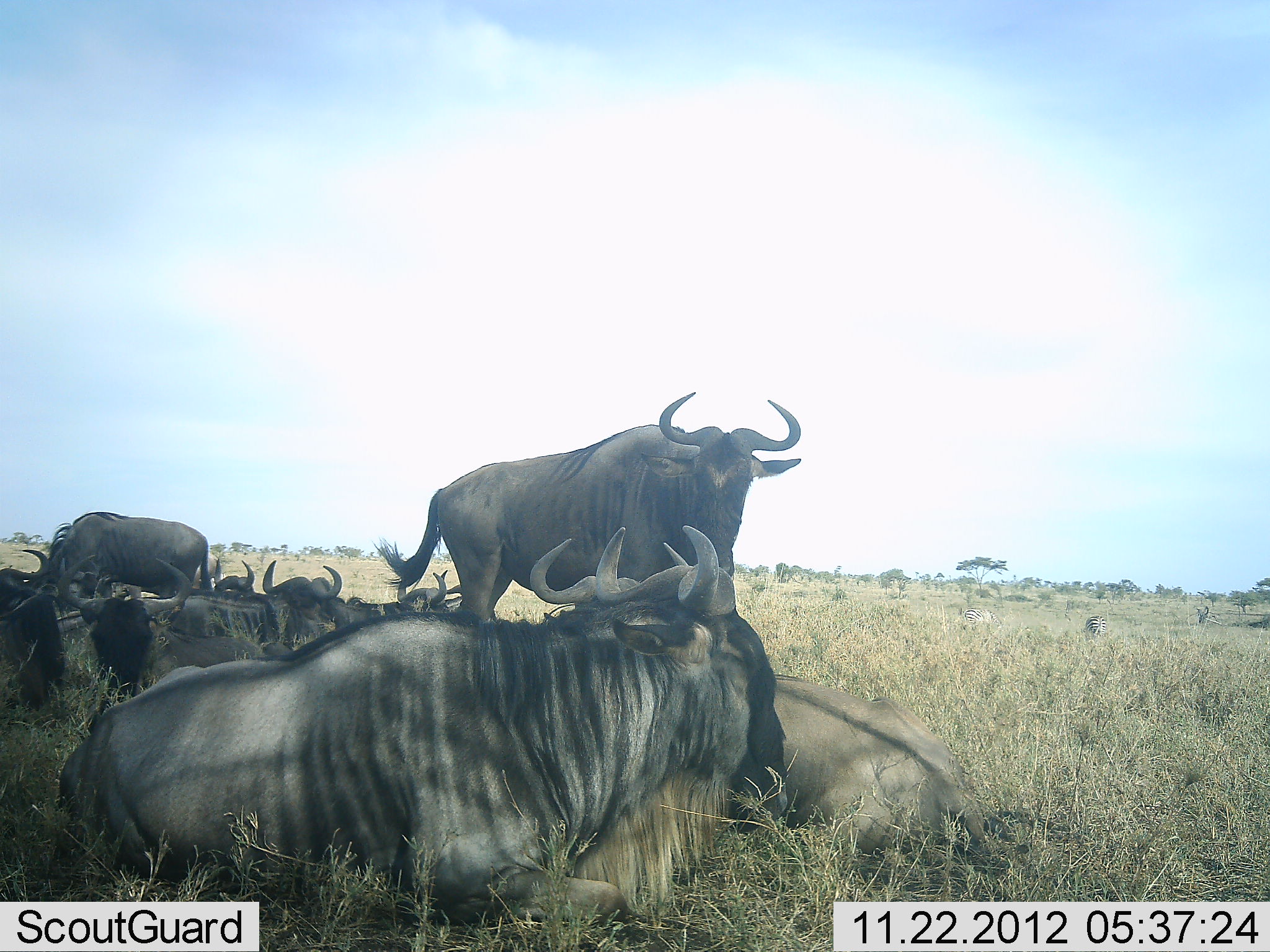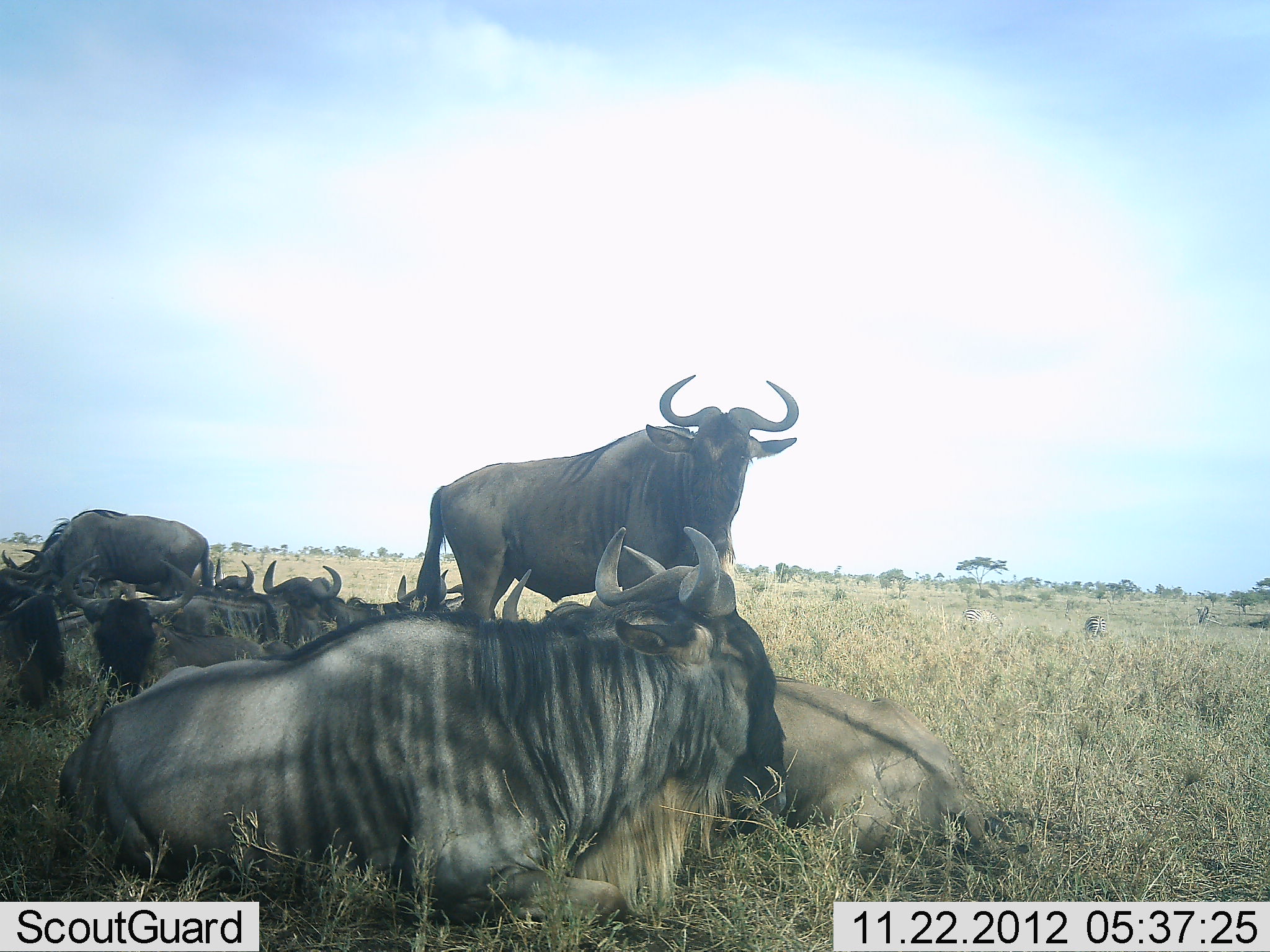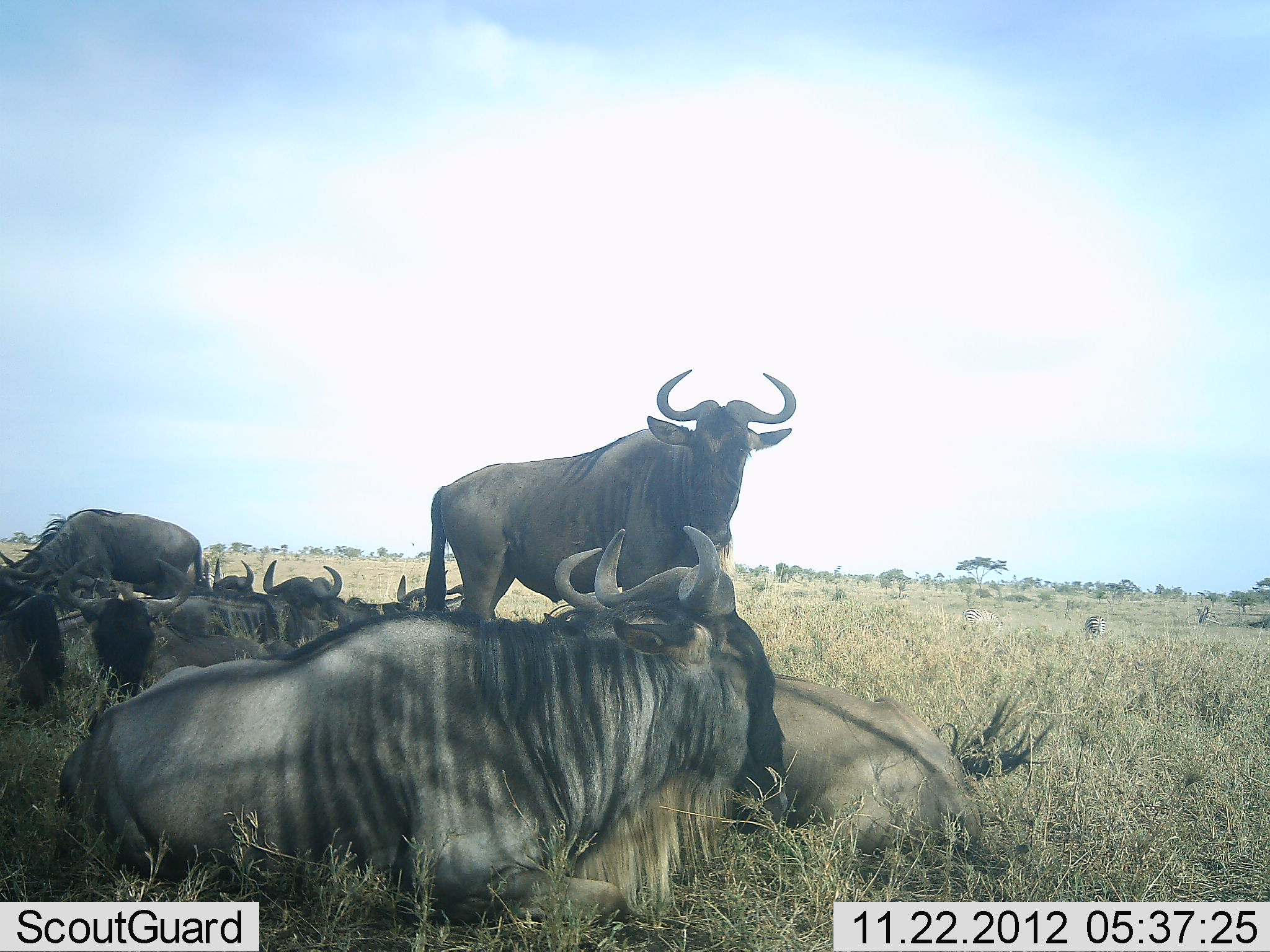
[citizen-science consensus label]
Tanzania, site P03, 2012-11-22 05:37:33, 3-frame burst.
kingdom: Animalia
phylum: Chordata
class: Mammalia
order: Artiodactyla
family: Bovidae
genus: Connochaetes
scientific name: Connochaetes taurinus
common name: blue wildebeest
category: wildebeest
Wildebeest (blue wildebeest) (Connochaetes taurinus), count 9. Behavior (volunteer vote fractions): standing 60%, resting 90%, moving 0%, interacting 10%. Young present (vote fraction): 0%. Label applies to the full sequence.